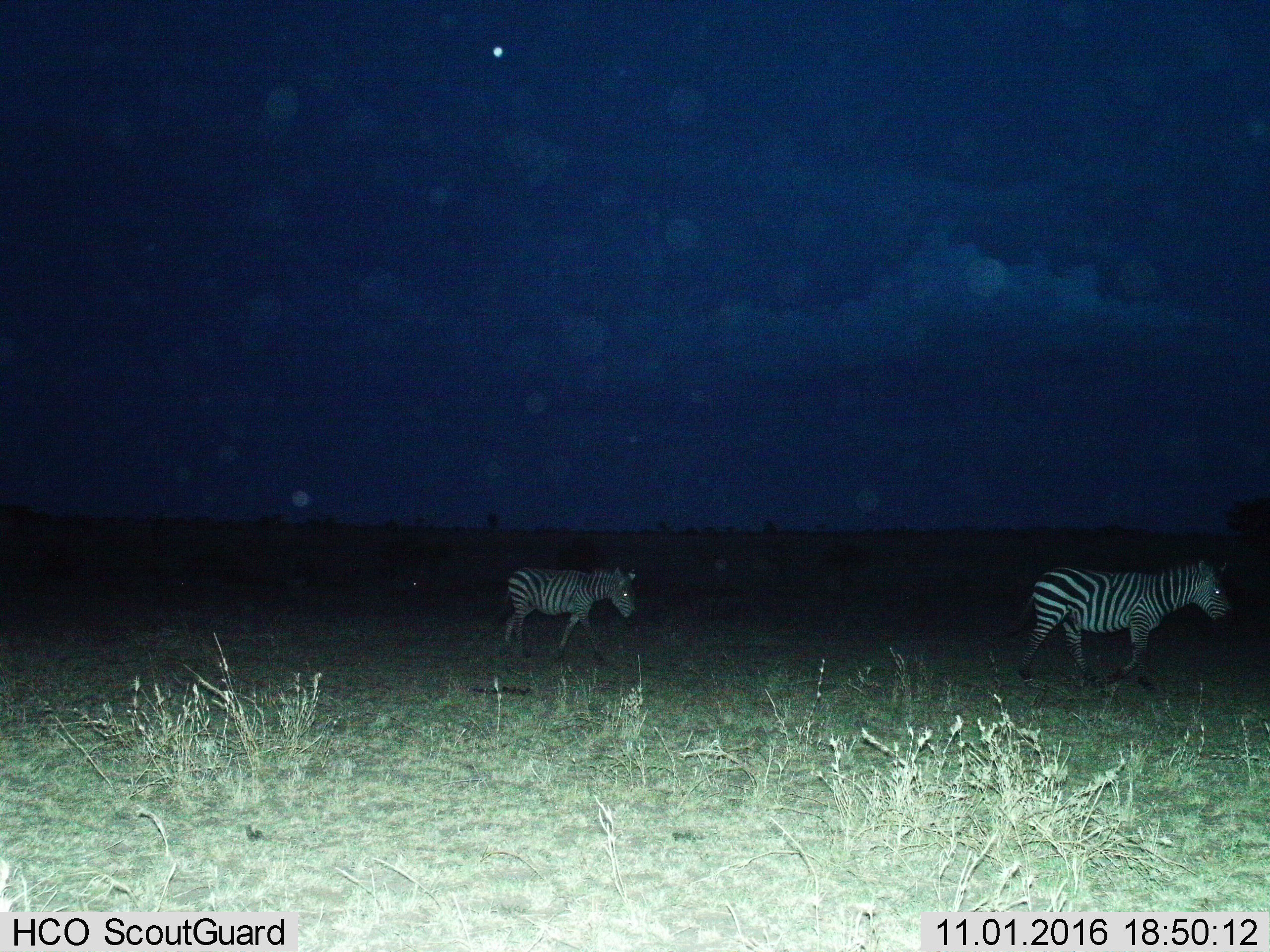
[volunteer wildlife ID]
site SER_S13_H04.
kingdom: Animalia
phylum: Chordata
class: Mammalia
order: Perissodactyla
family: Equidae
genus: Equus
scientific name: Equus quagga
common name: plains zebra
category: zebraplains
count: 2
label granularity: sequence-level